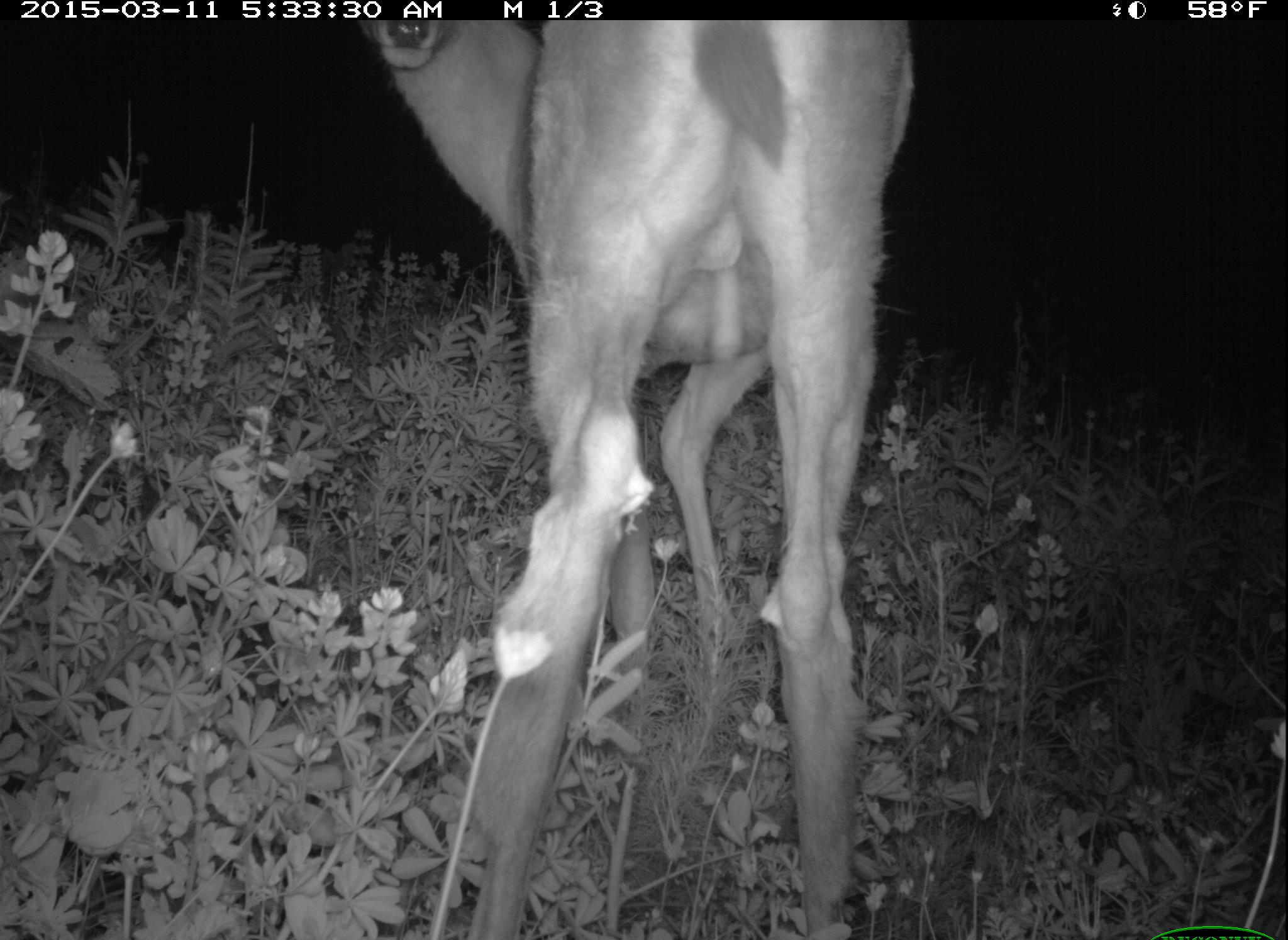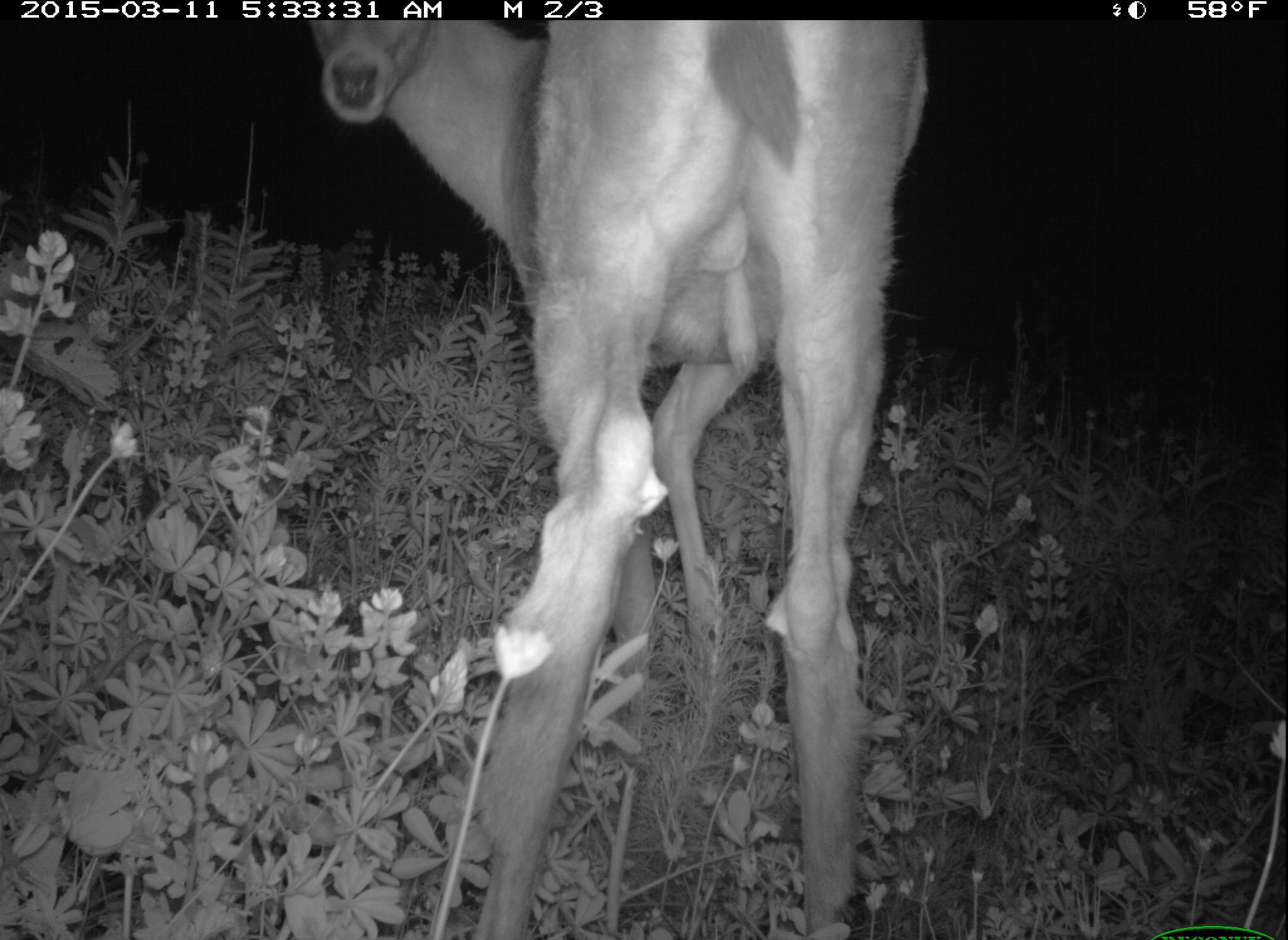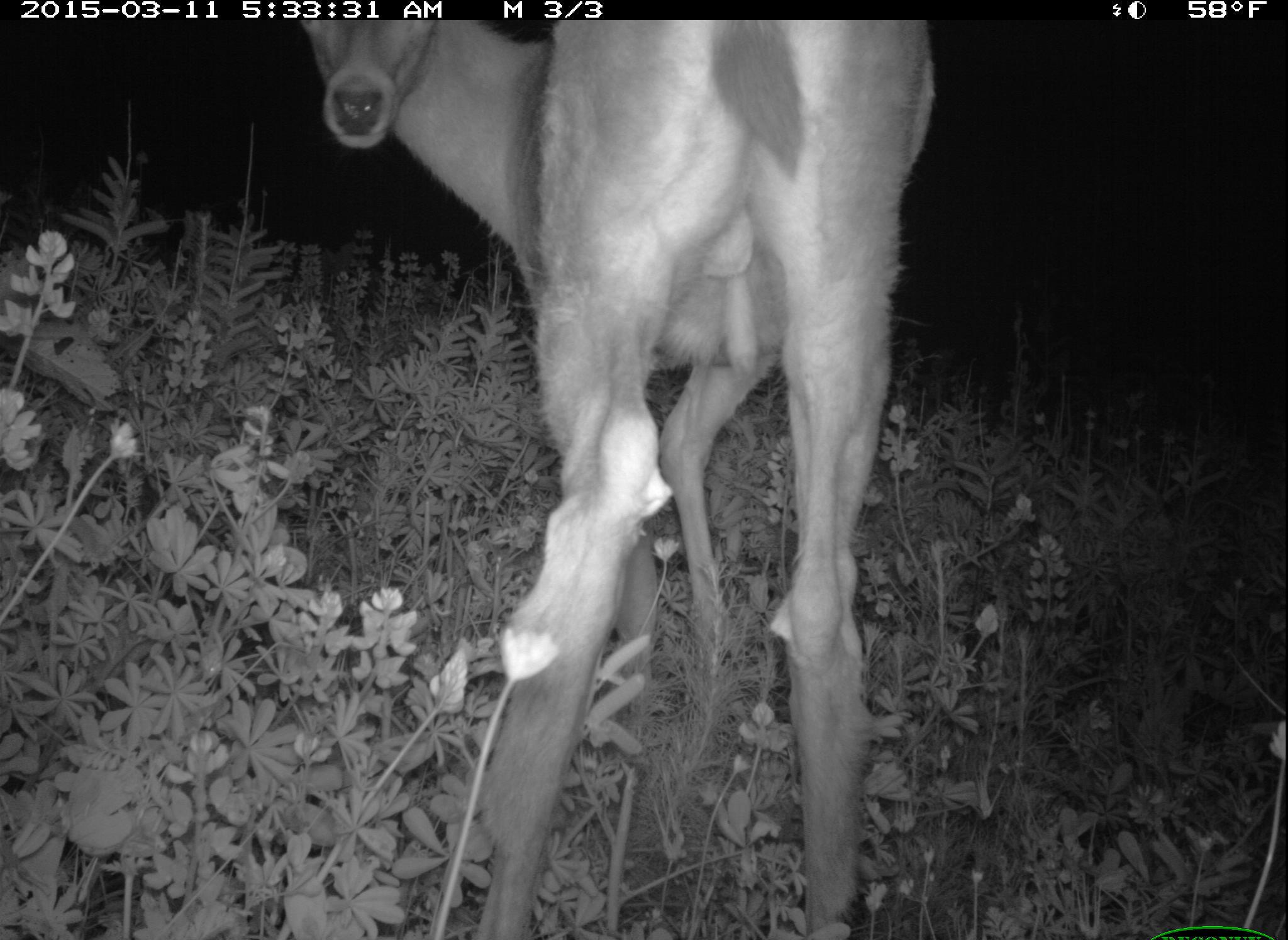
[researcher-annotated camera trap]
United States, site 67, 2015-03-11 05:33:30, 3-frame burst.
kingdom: Animalia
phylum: Chordata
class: Mammalia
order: Artiodactyla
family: Cervidae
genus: Odocoileus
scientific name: Odocoileus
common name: deer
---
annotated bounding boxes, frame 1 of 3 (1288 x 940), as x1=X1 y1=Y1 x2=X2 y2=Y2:
deer: x1=362 y1=17 x2=911 y2=940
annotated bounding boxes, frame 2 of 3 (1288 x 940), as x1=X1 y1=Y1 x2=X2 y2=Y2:
deer: x1=315 y1=20 x2=931 y2=940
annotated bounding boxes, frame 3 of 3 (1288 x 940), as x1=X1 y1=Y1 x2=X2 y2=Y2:
deer: x1=298 y1=18 x2=934 y2=940